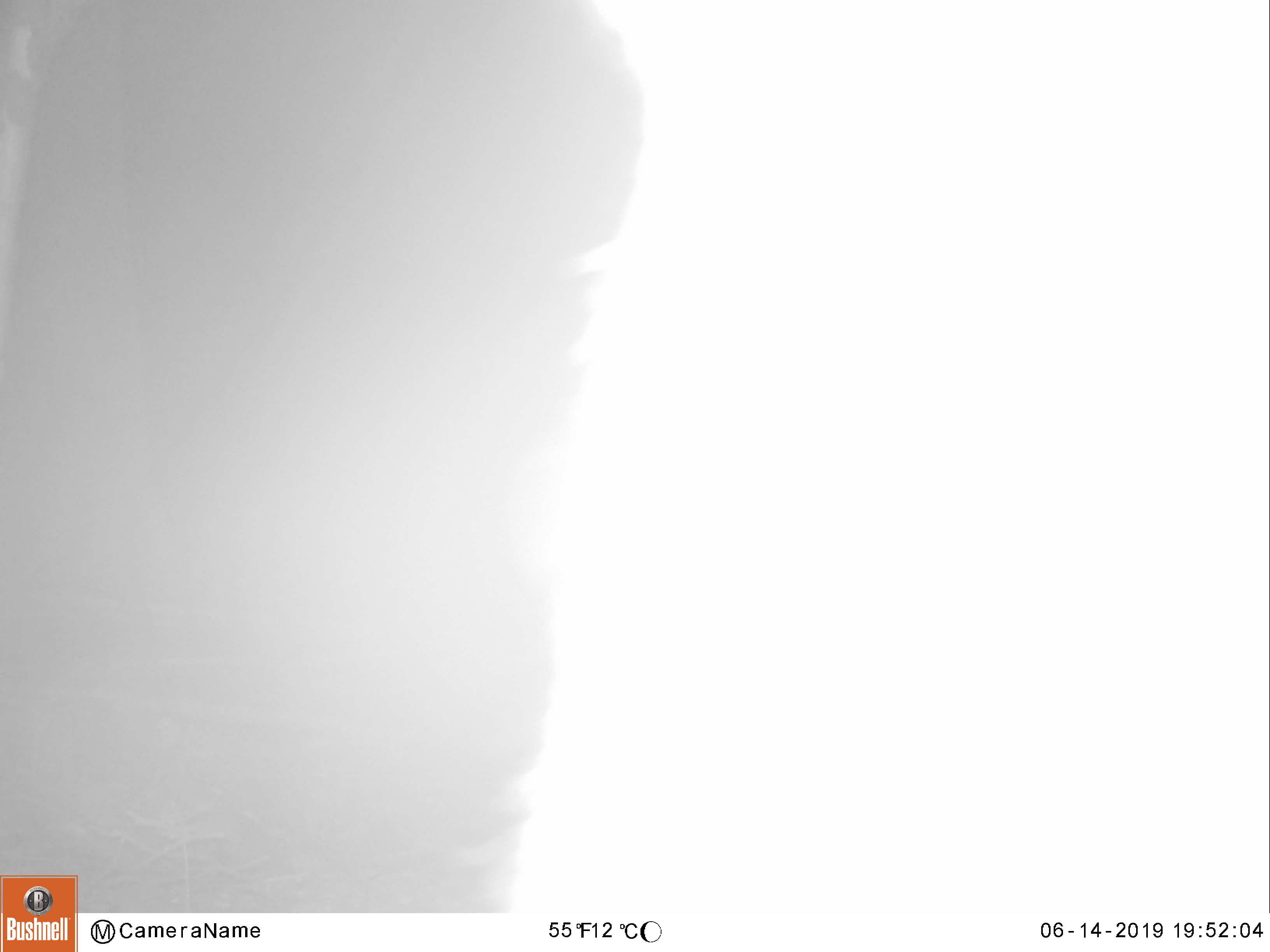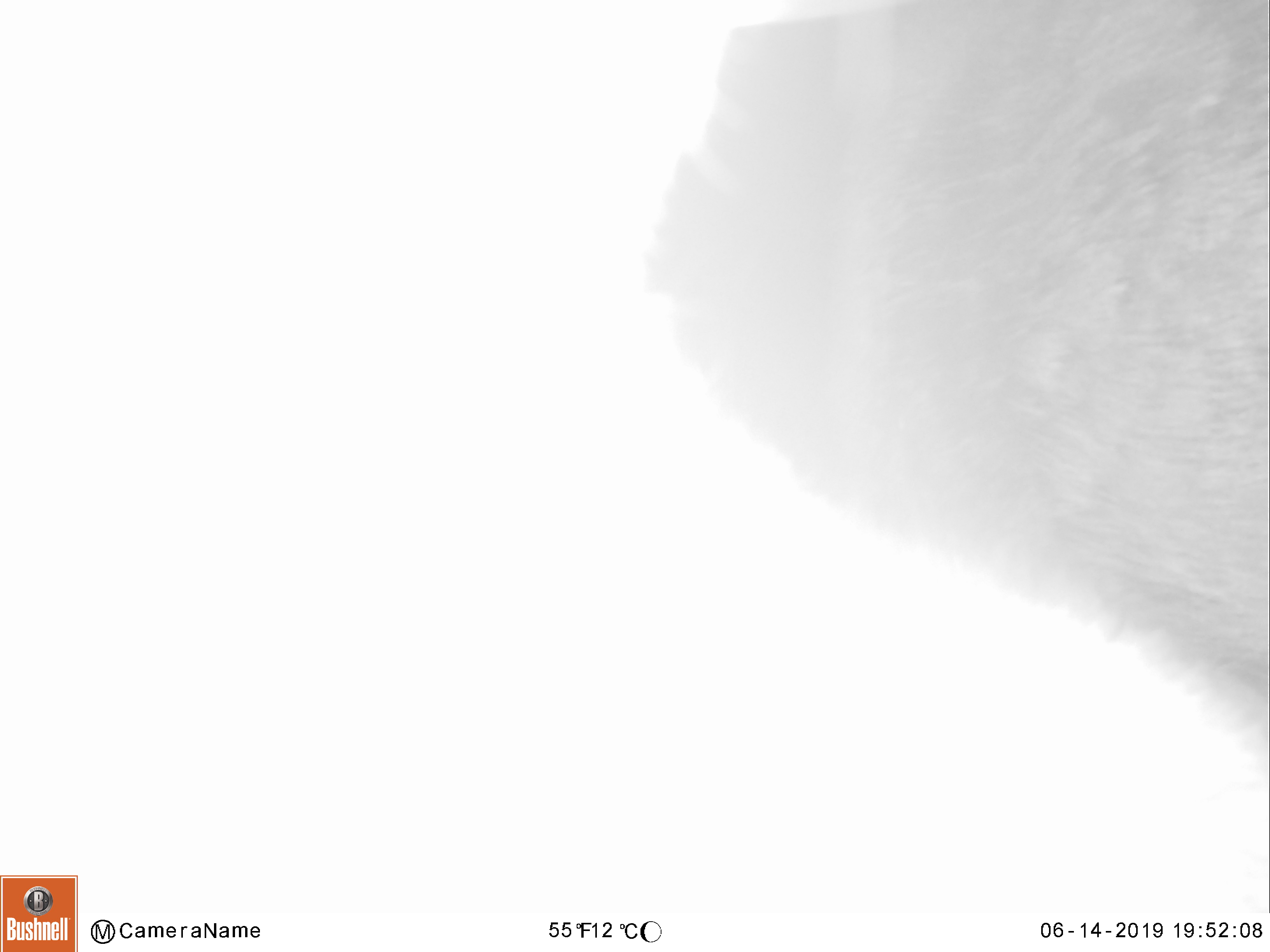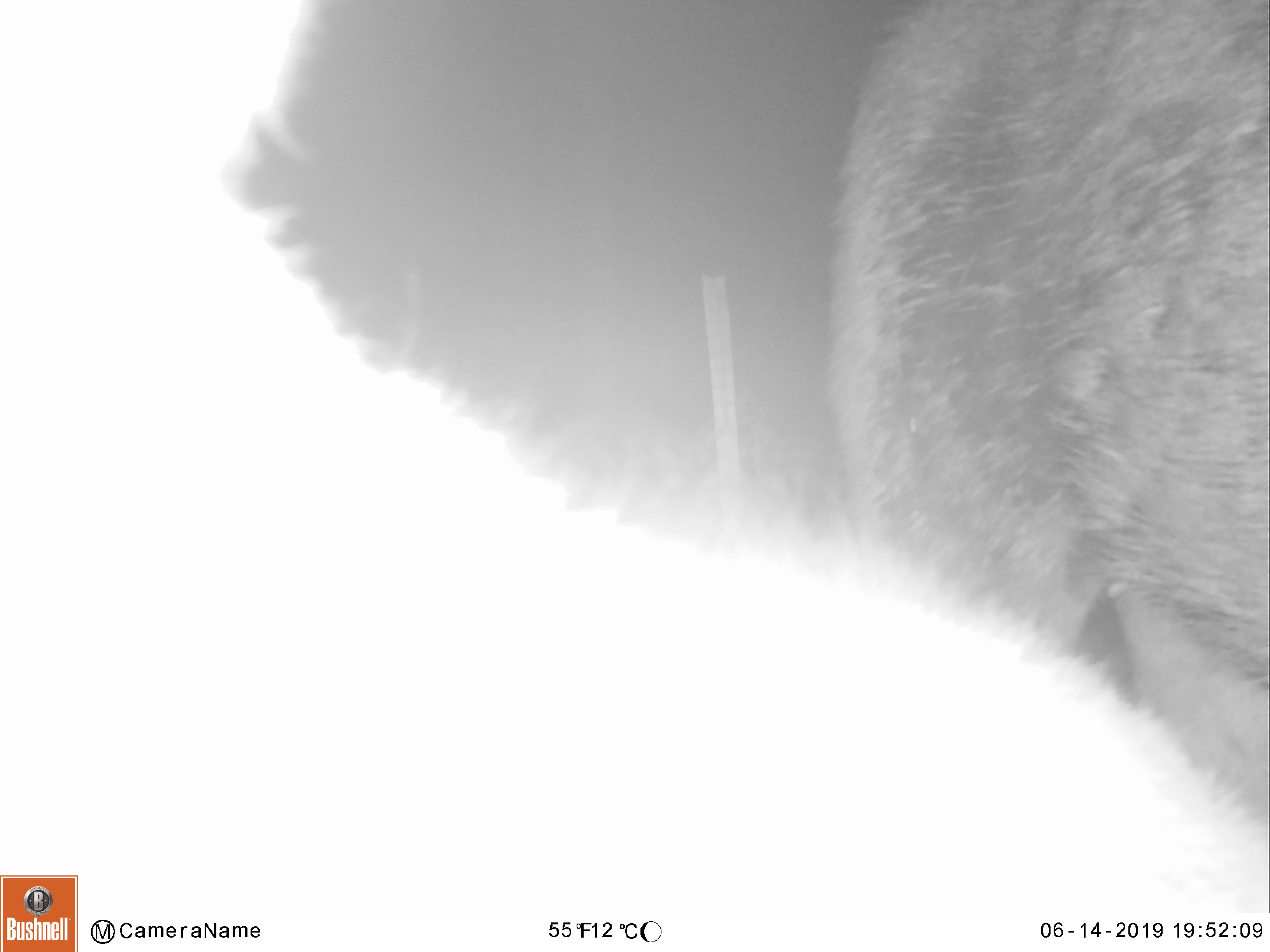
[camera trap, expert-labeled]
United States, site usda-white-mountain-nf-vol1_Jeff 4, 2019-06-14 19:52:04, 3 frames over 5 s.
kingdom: Animalia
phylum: Chordata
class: Mammalia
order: Artiodactyla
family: Cervidae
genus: Alces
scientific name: Alces alces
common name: moose